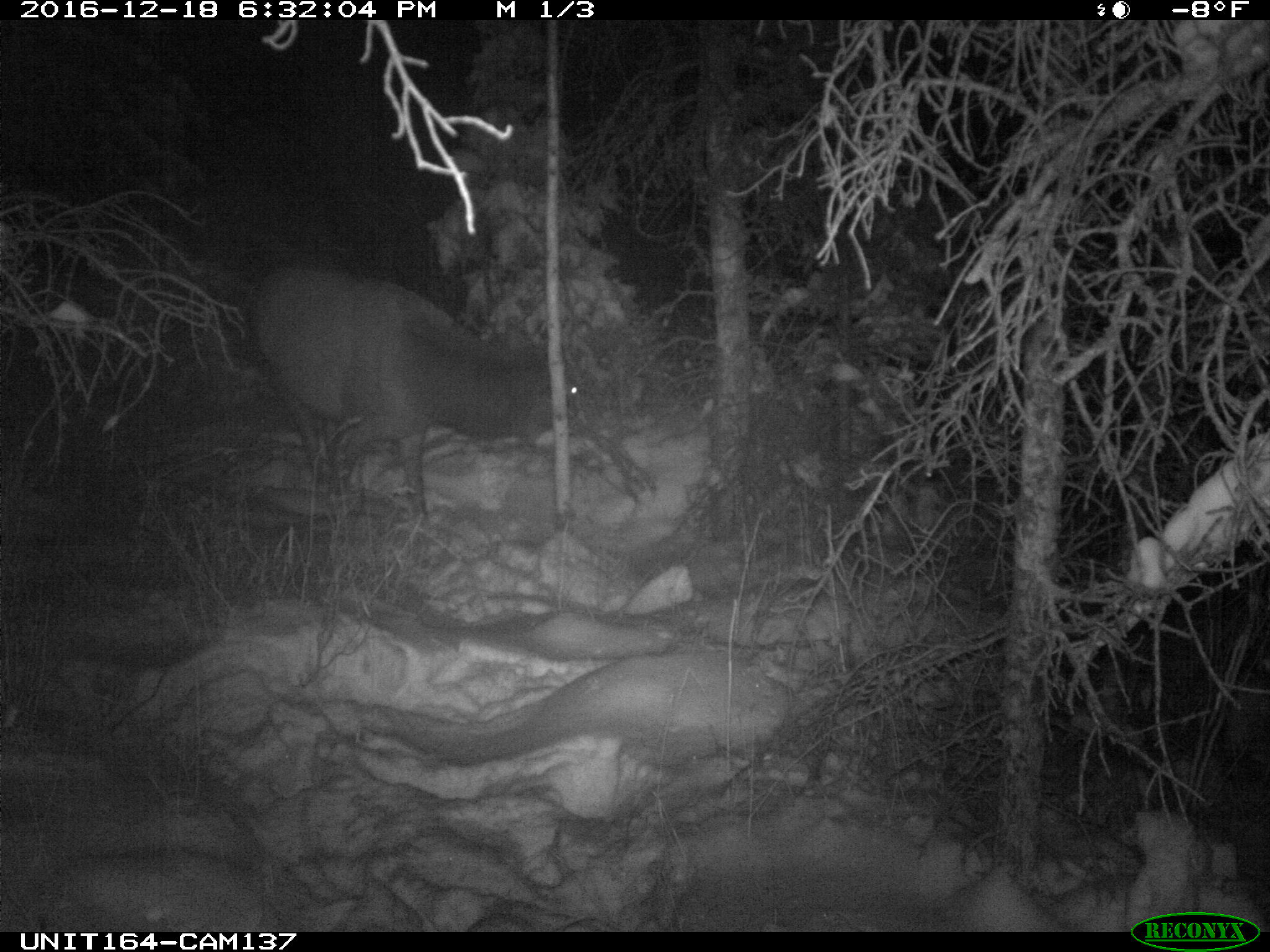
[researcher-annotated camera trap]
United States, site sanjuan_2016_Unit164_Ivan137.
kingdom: Animalia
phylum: Chordata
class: Mammalia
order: Artiodactyla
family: Cervidae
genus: Cervus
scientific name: Cervus elaphus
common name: red deer